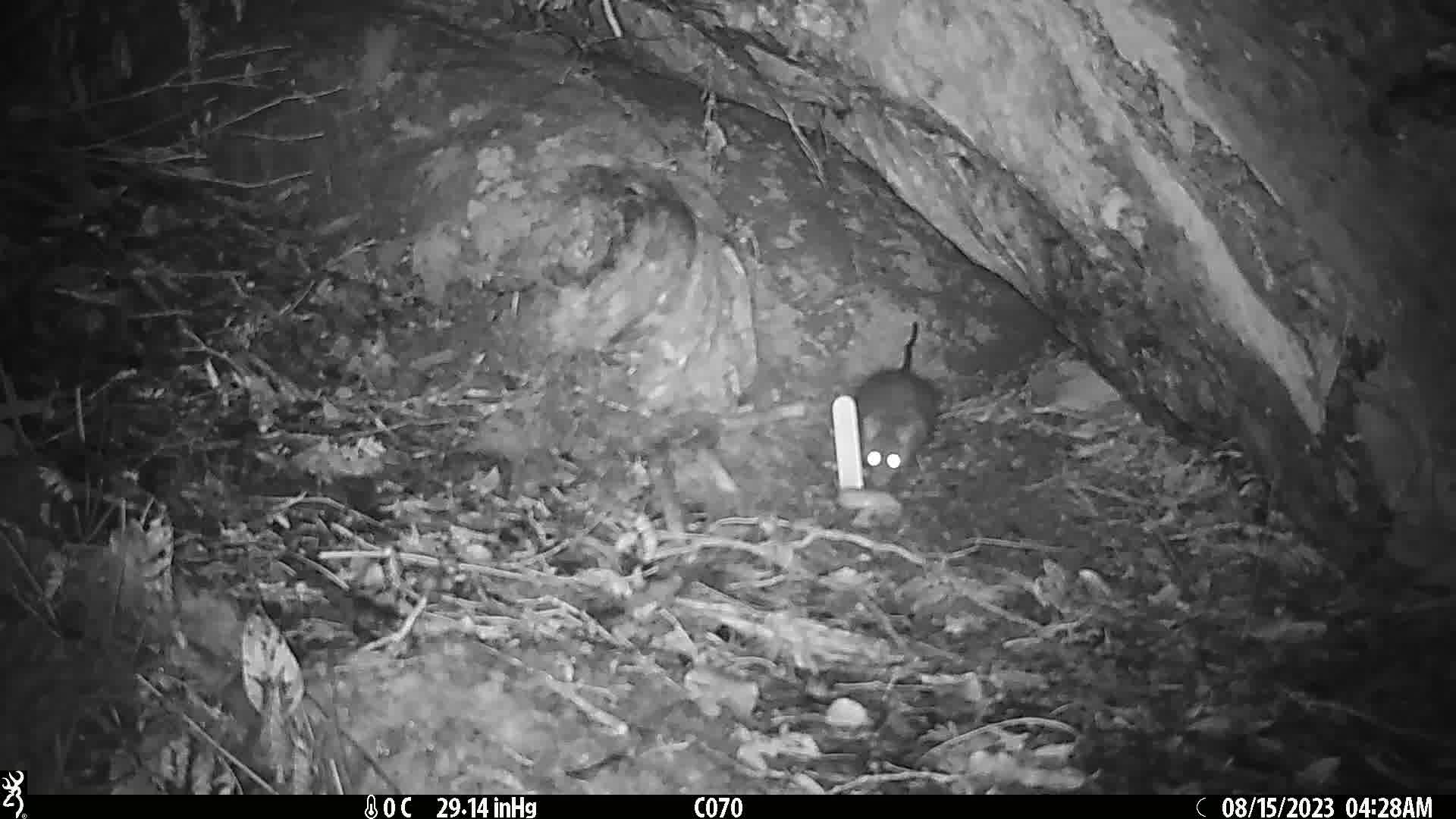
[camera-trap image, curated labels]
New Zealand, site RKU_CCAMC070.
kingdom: Animalia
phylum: Chordata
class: Mammalia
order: Rodentia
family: Muridae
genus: Rattus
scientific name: Rattus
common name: rat